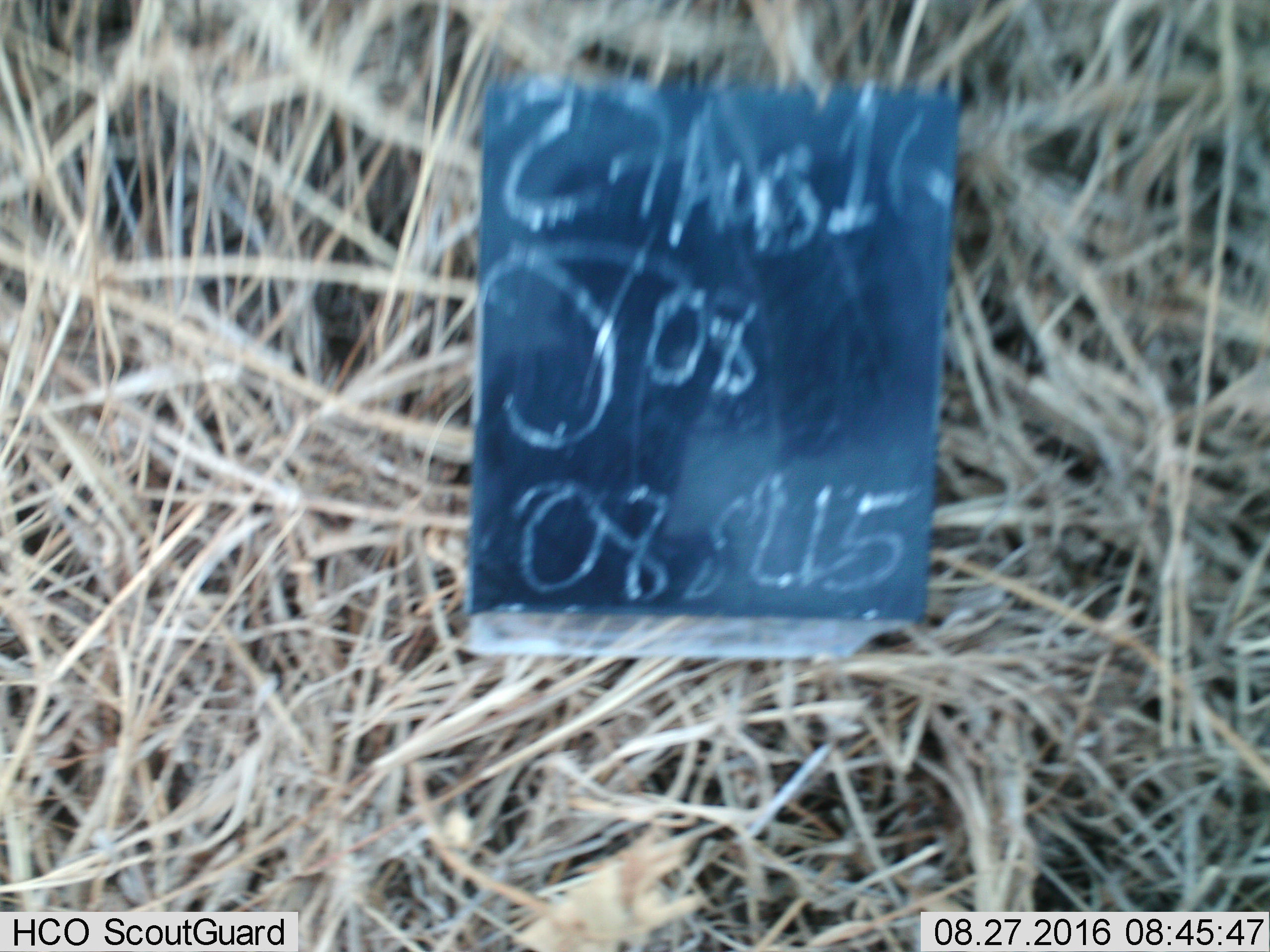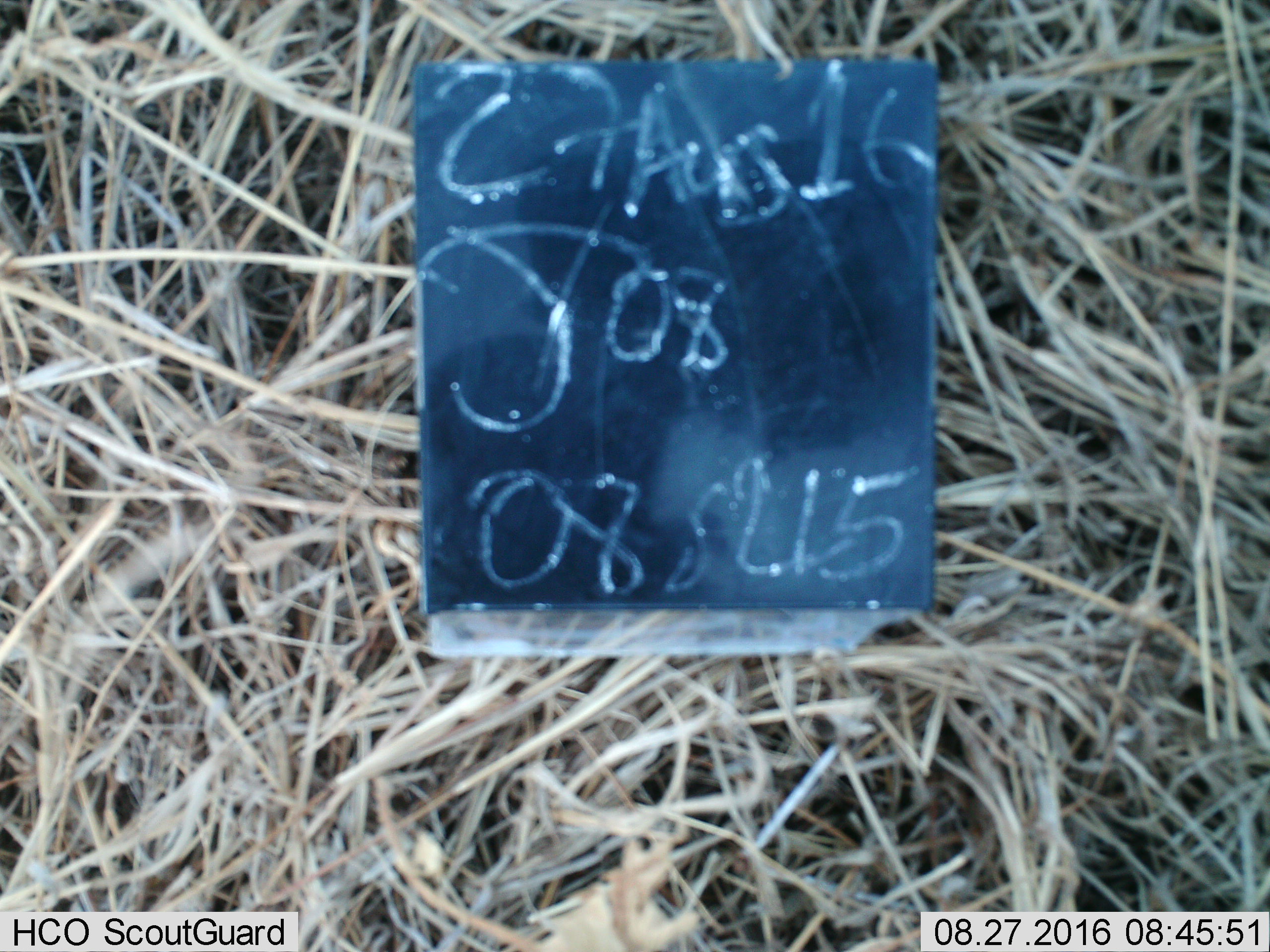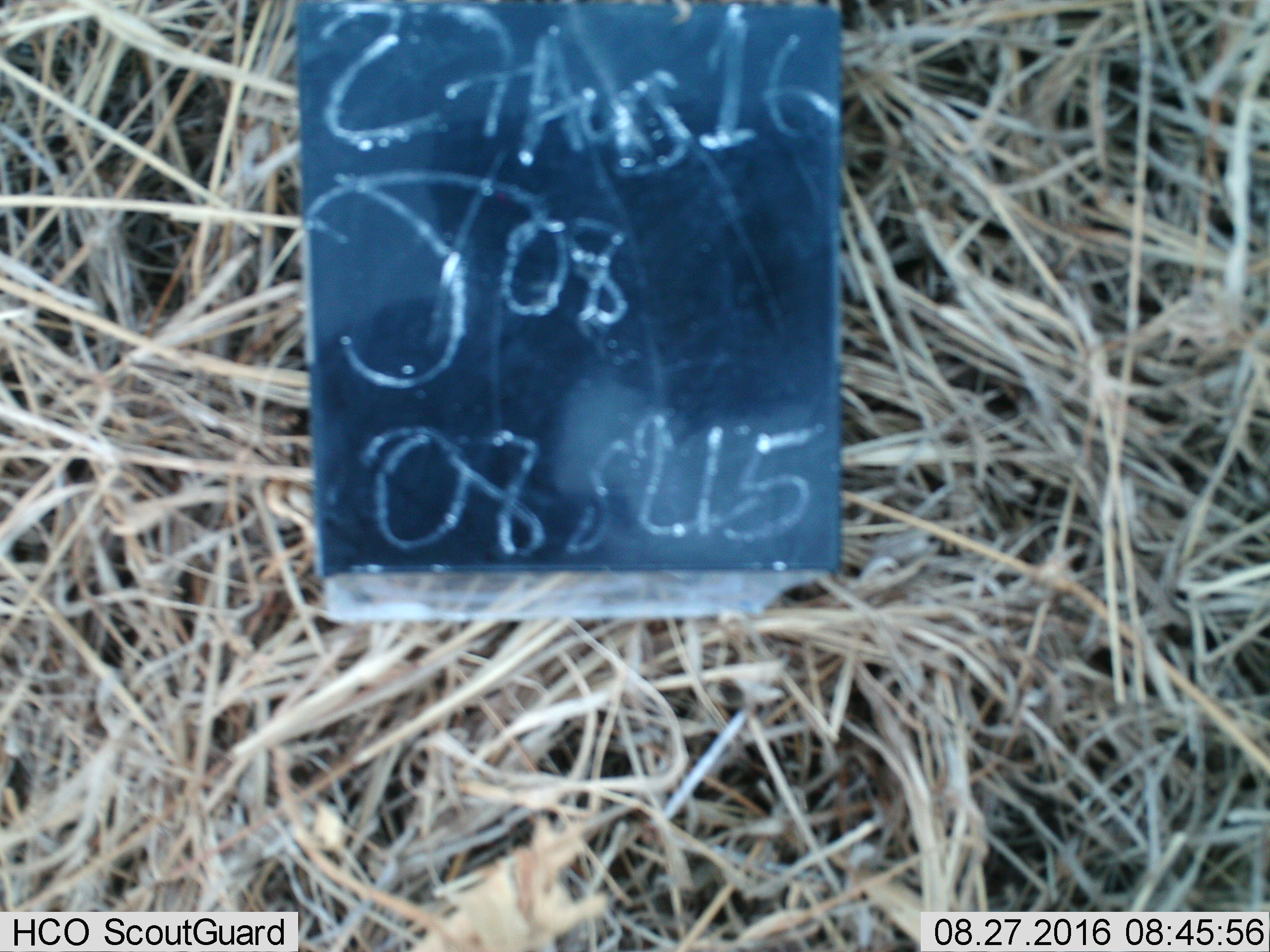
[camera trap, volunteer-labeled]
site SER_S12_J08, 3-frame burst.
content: unidentified animal